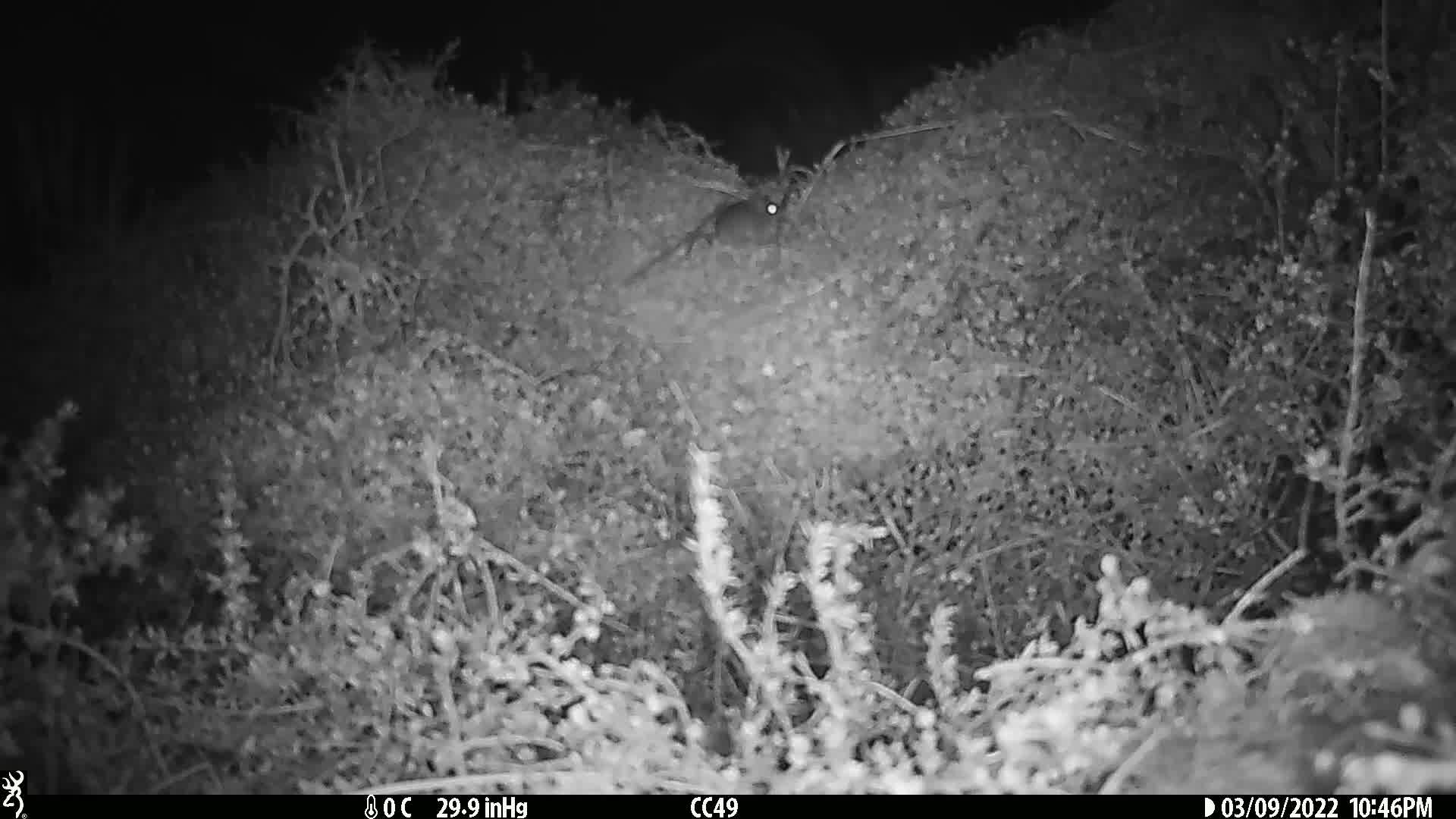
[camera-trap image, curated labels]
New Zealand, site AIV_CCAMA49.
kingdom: Animalia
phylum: Chordata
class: Mammalia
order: Rodentia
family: Muridae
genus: Mus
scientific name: Mus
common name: mouse